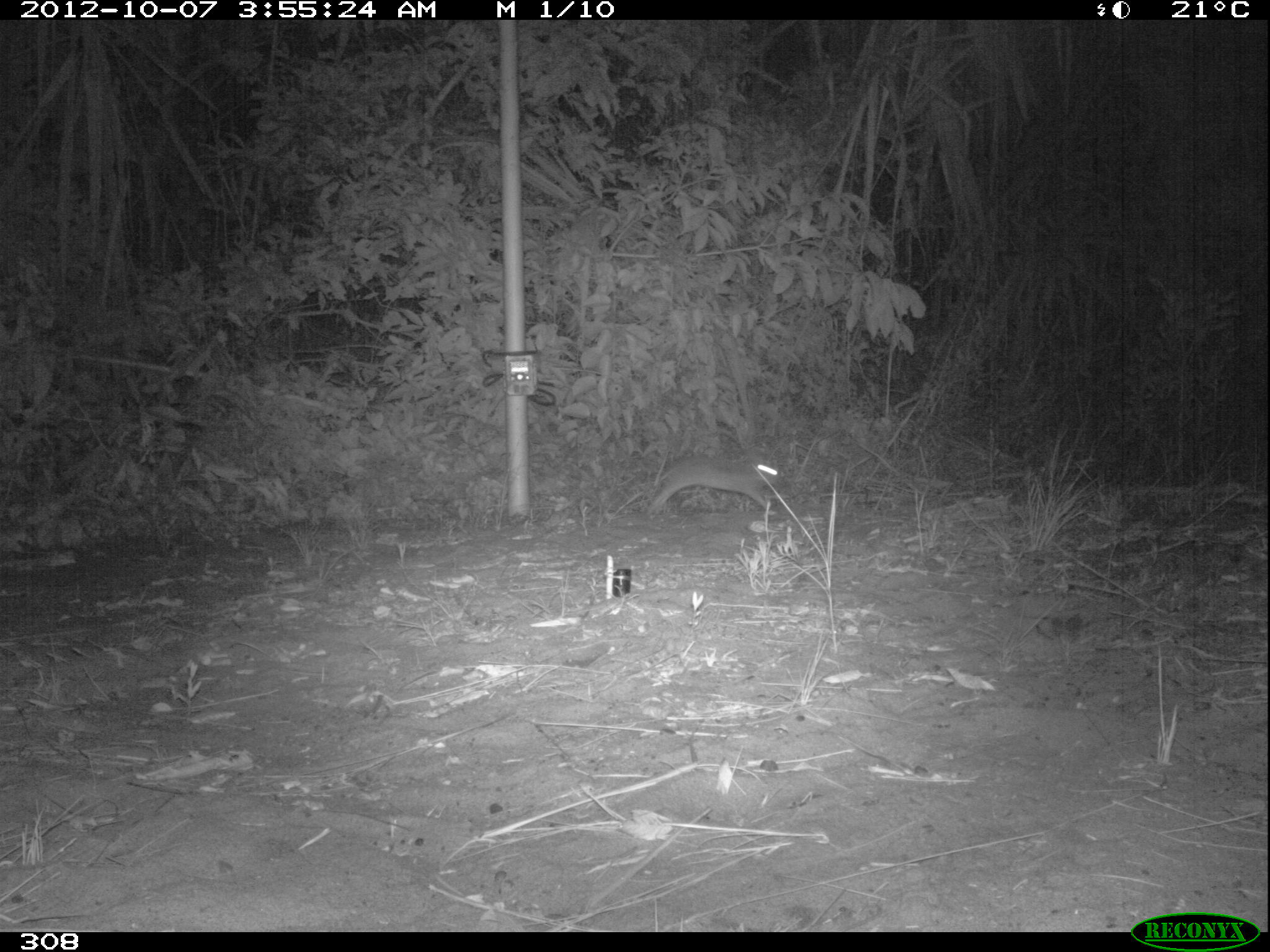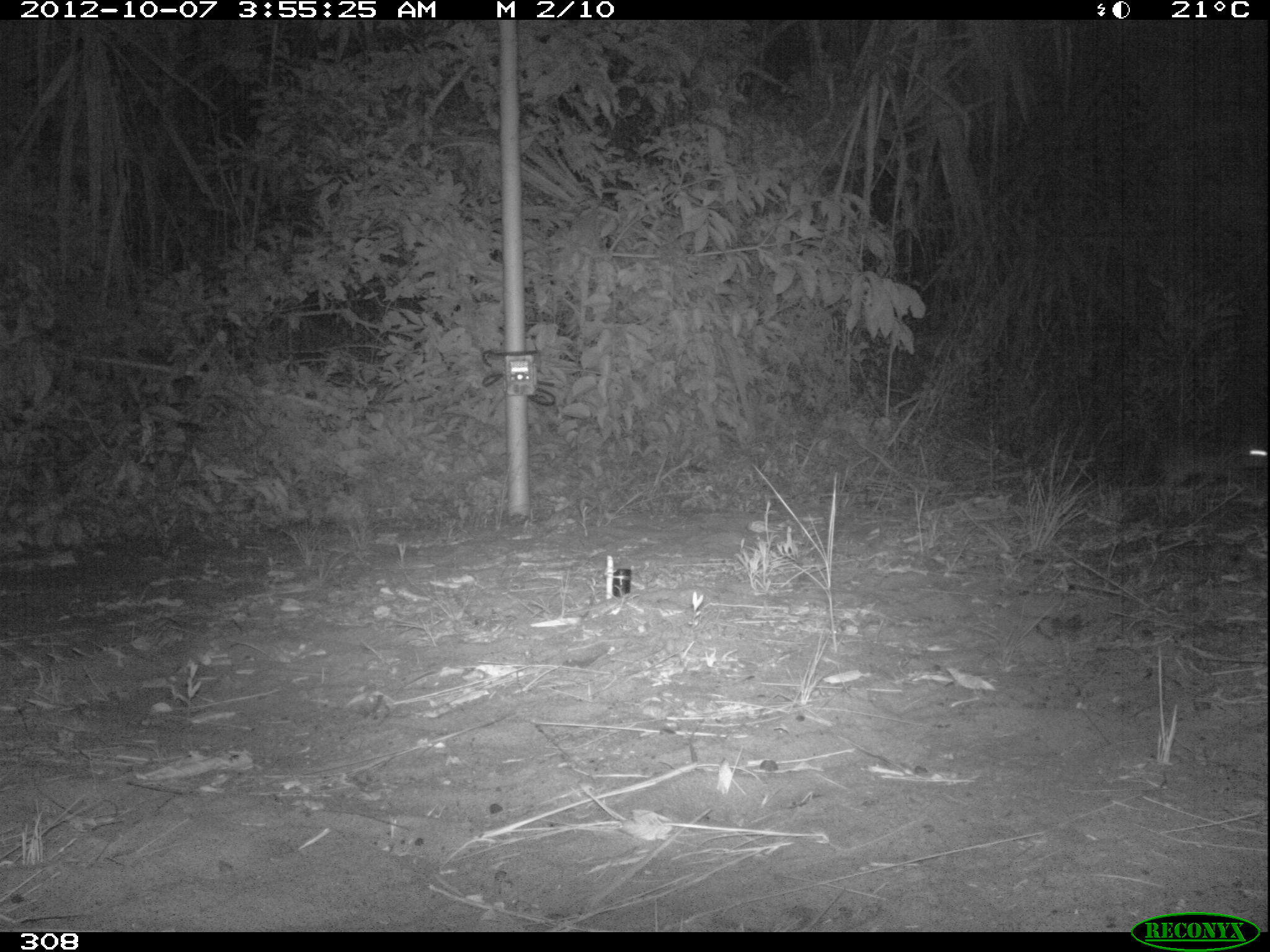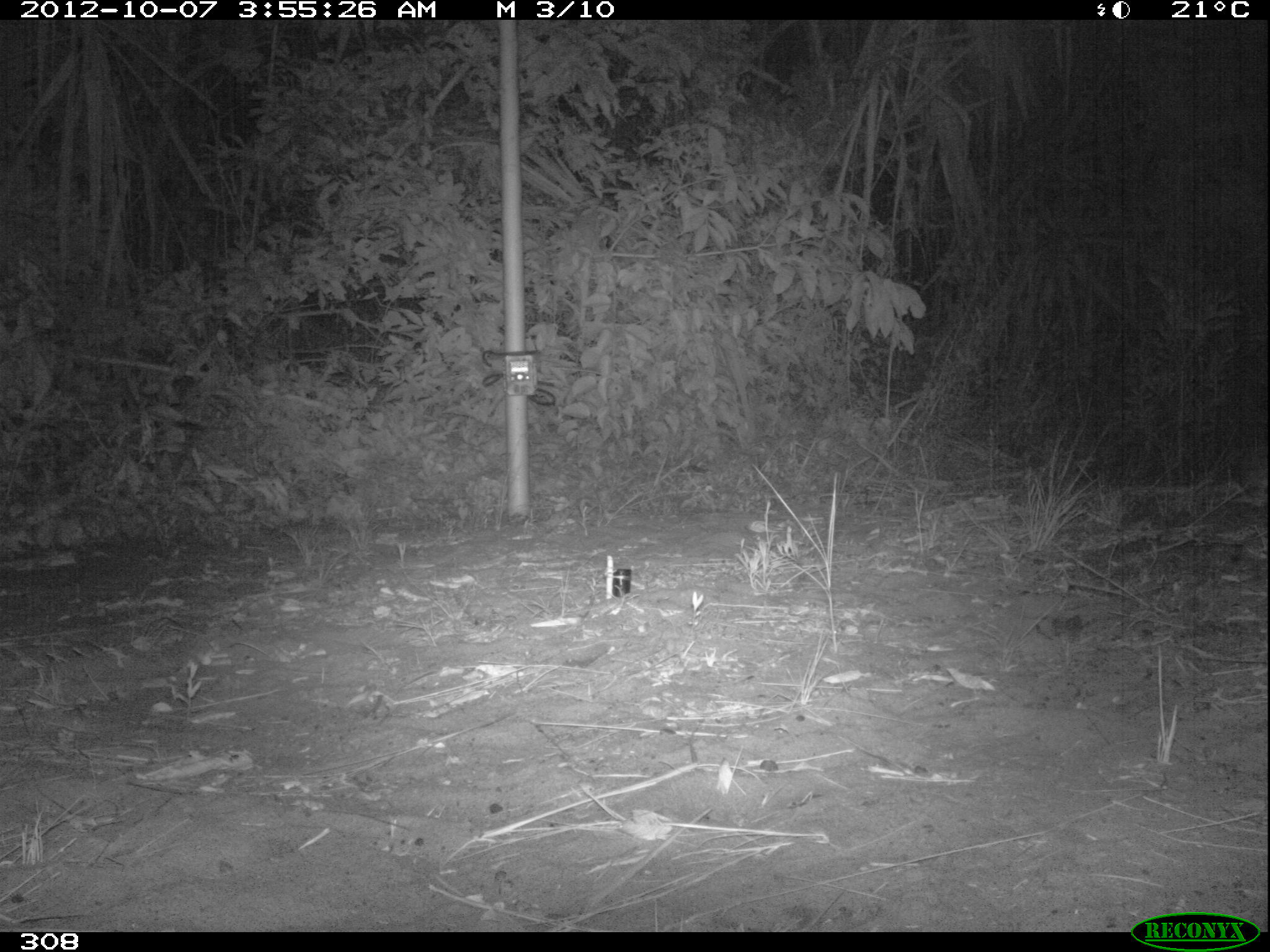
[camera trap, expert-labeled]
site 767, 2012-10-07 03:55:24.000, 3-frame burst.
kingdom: Animalia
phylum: Chordata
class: Mammalia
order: Perissodactyla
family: Tapiridae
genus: Tapirus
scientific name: Tapirus terrestris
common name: south american tapir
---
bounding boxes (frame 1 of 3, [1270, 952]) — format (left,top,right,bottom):
tapirus terrestris: (645,453,780,515)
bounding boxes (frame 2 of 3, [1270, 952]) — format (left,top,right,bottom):
tapirus terrestris: (1162,448,1268,488)